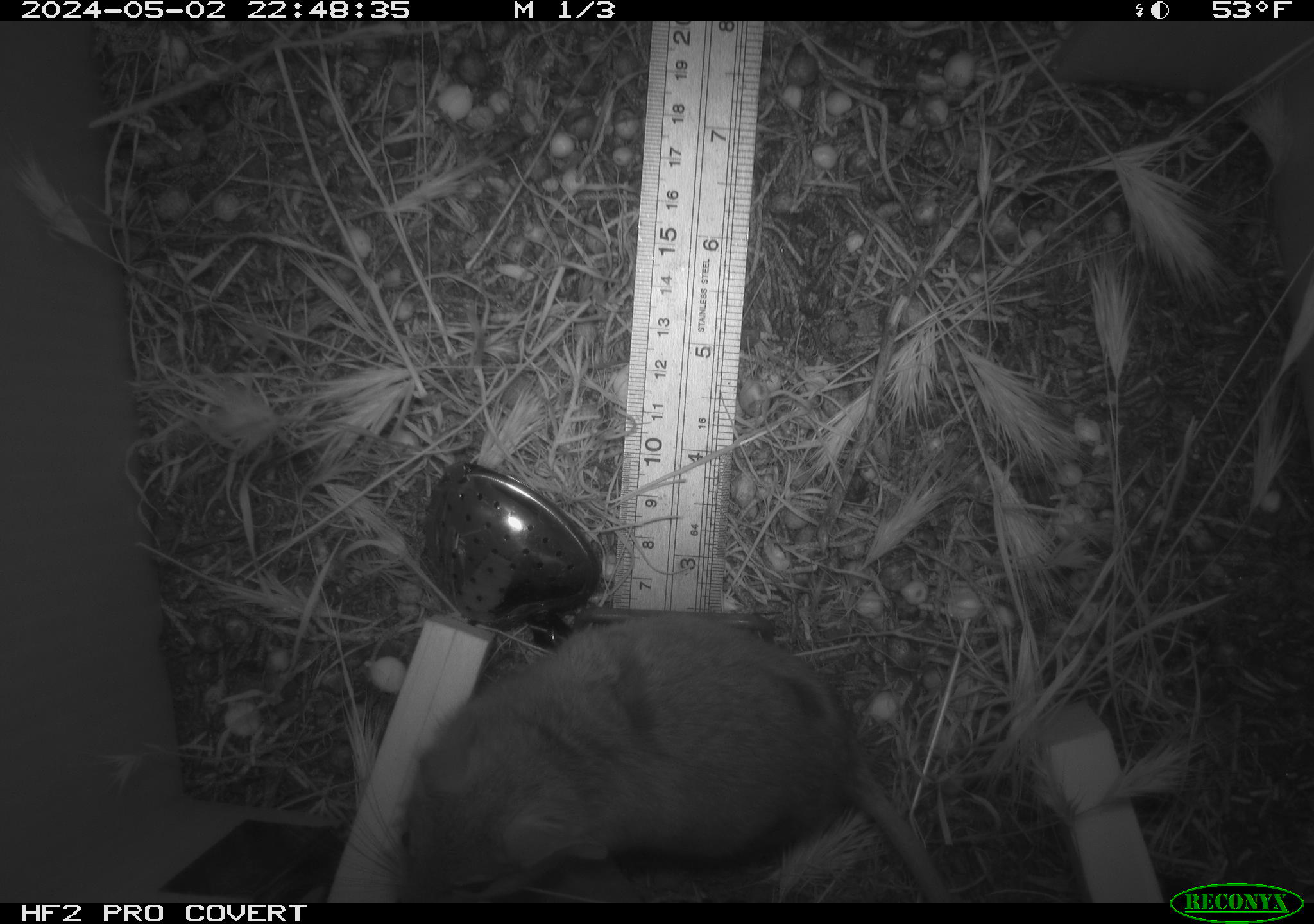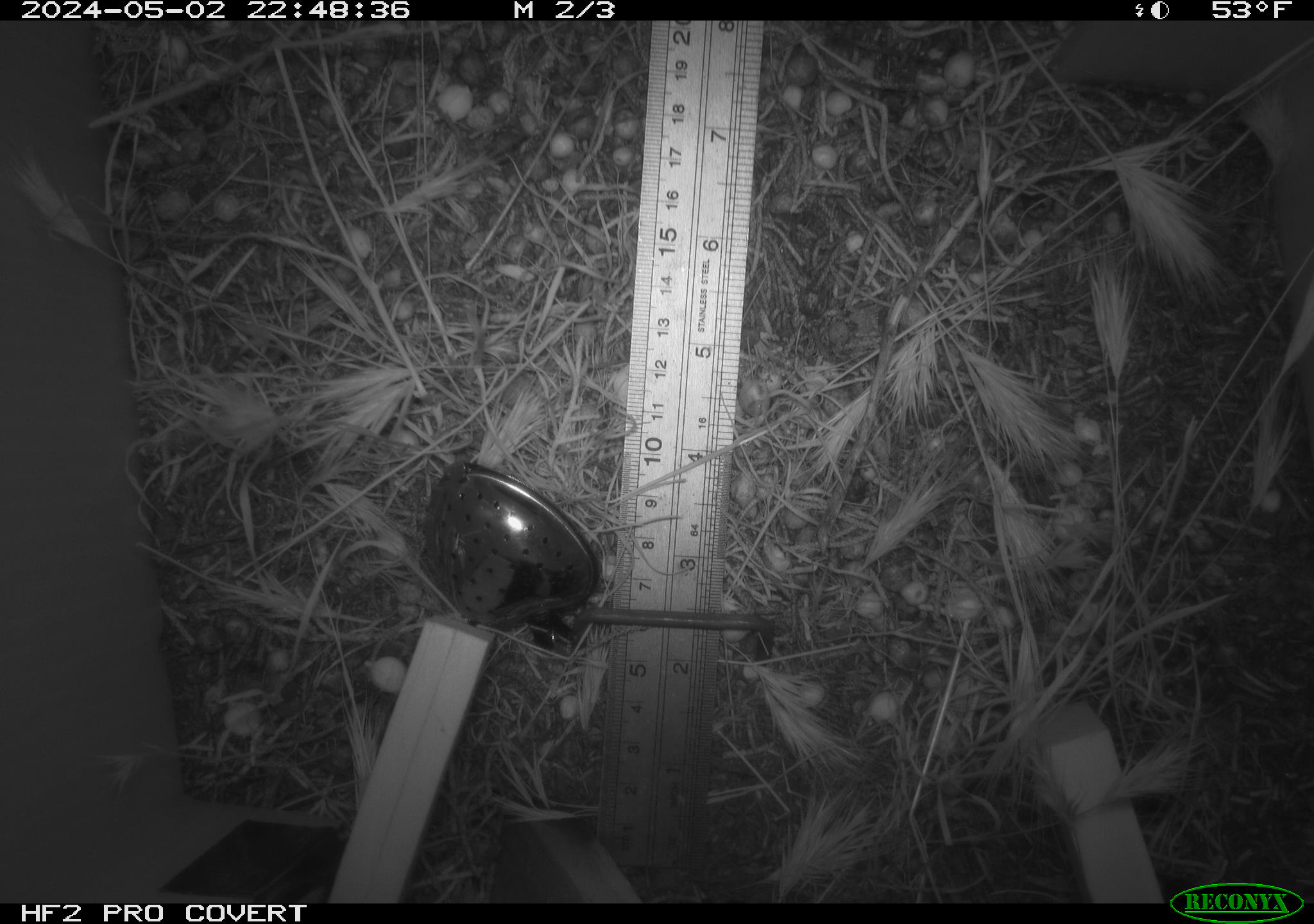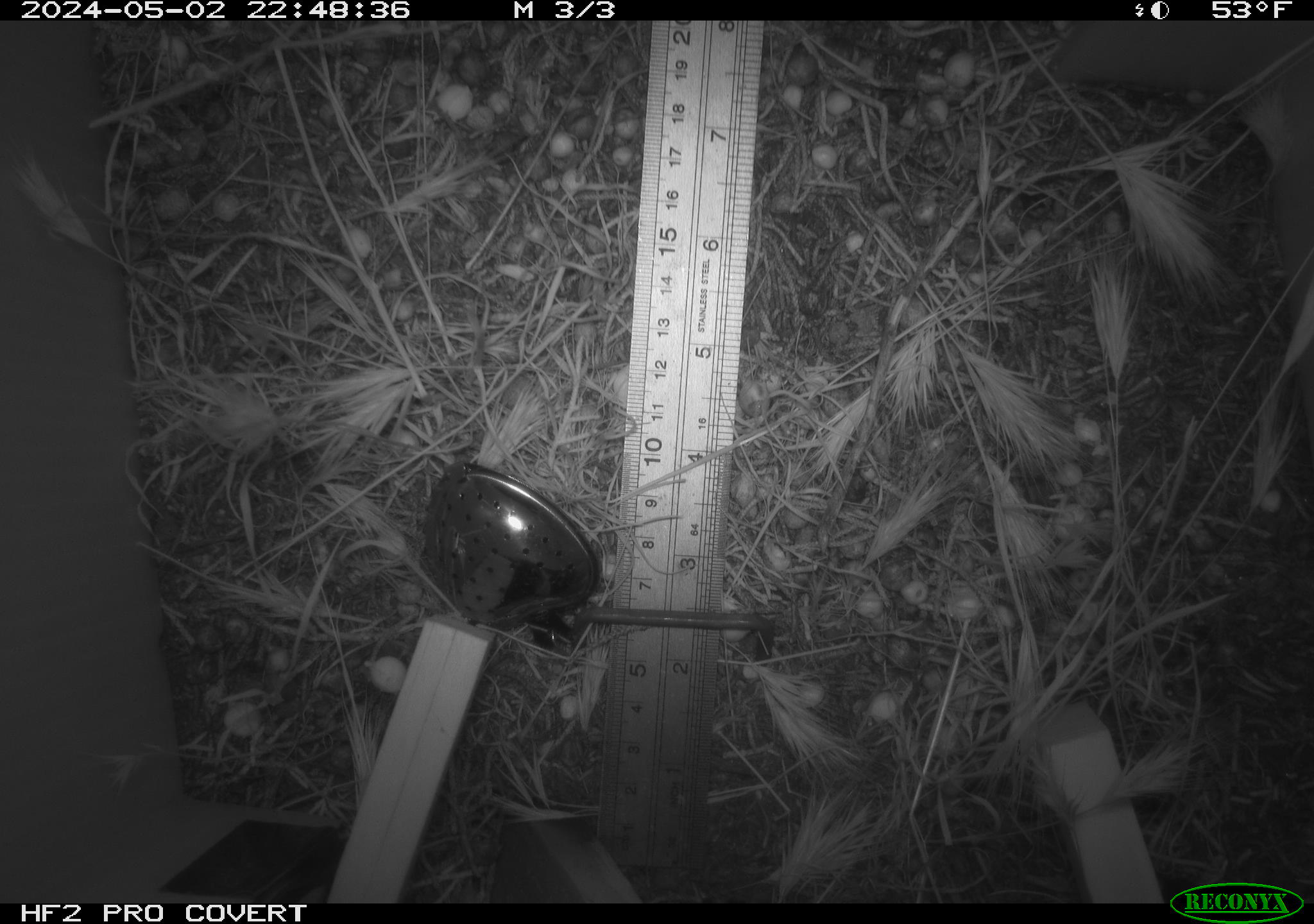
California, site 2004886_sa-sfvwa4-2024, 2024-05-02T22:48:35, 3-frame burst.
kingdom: Animalia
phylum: Arthropoda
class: Malacostraca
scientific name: Malacostraca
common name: amphipods, crabs, isopods, krill, lobsters and shrimps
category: malacostracan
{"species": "malacostracan (amphipods, crabs, isopods, krill, lobsters and shrimps) (Malacostraca)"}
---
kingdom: Animalia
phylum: Chordata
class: Mammalia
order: Rodentia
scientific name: Rodentia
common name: mouse species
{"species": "mouse species (Rodentia)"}